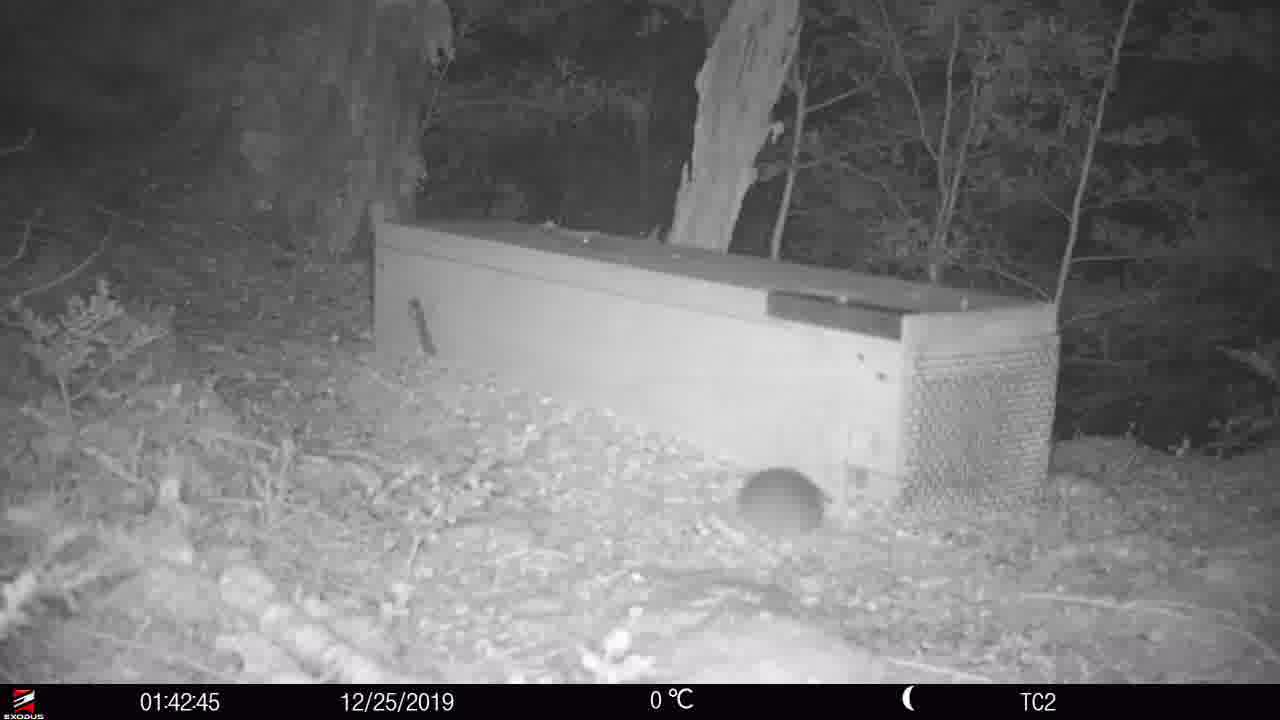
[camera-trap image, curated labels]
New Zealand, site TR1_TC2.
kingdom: Animalia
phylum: Chordata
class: Mammalia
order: Rodentia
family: Muridae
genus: Rattus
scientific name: Rattus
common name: rat